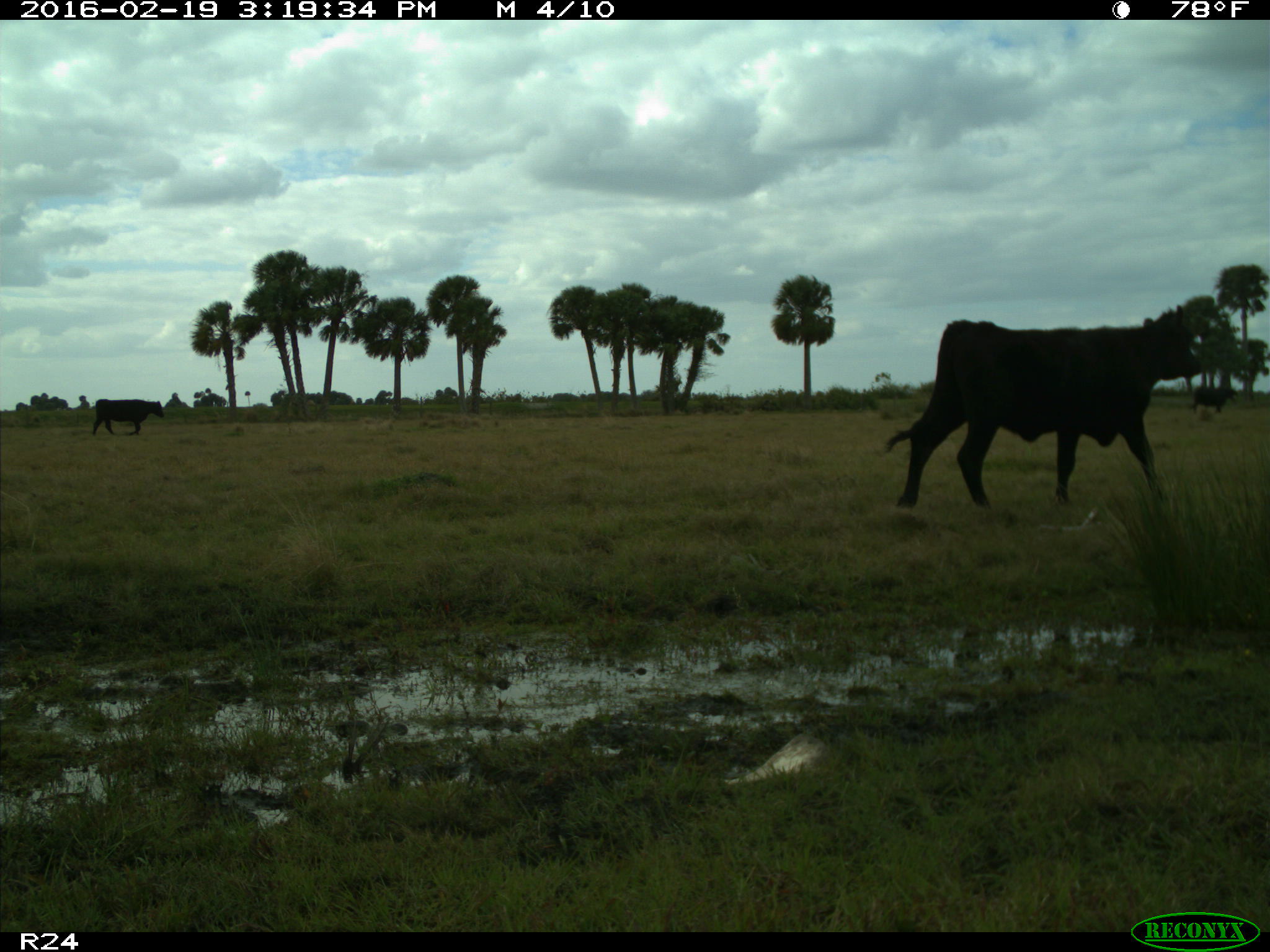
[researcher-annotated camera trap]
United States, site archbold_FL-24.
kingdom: Animalia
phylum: Chordata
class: Mammalia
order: Artiodactyla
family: Bovidae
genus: Bos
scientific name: Bos taurus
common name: domestic cow